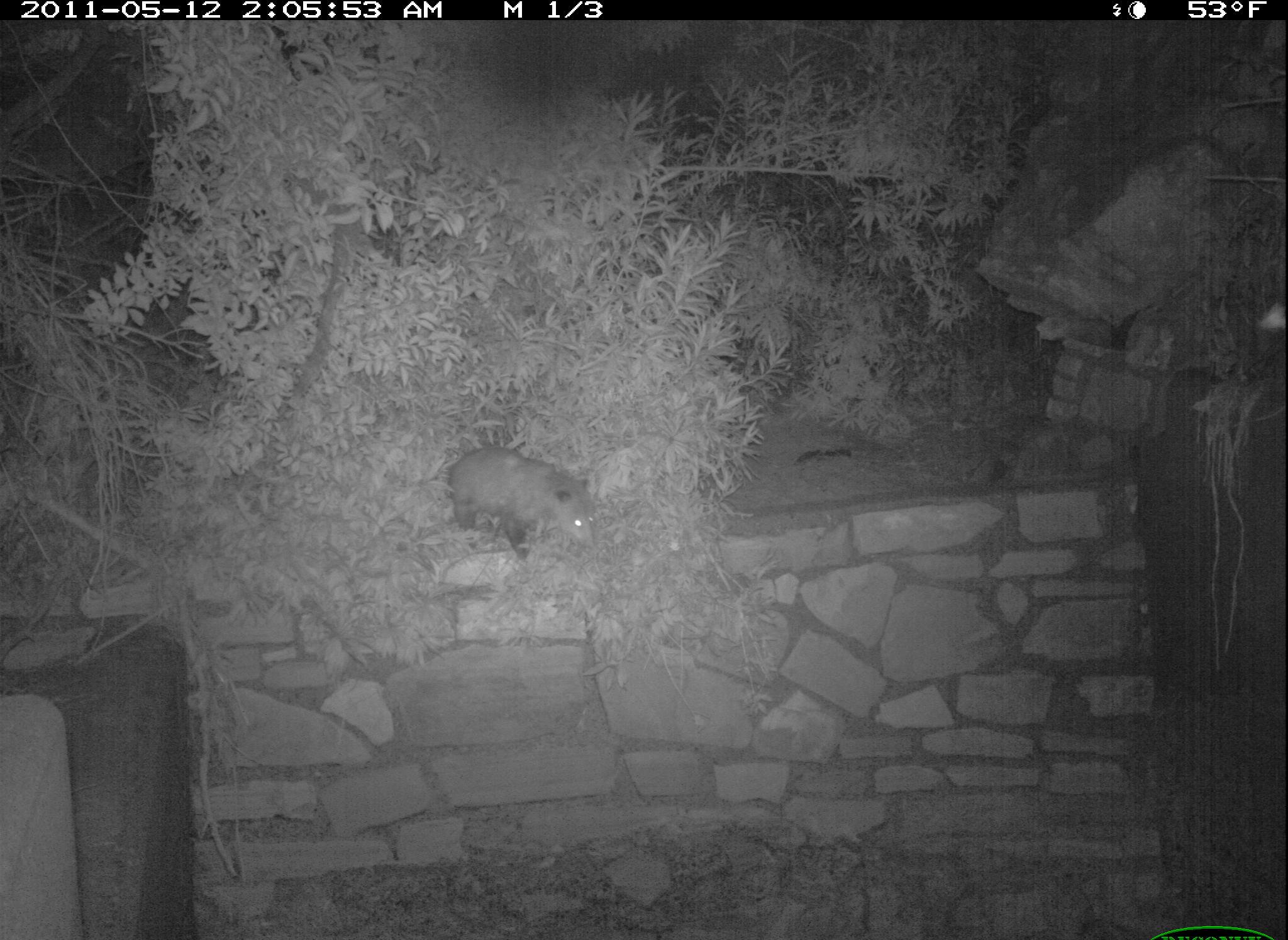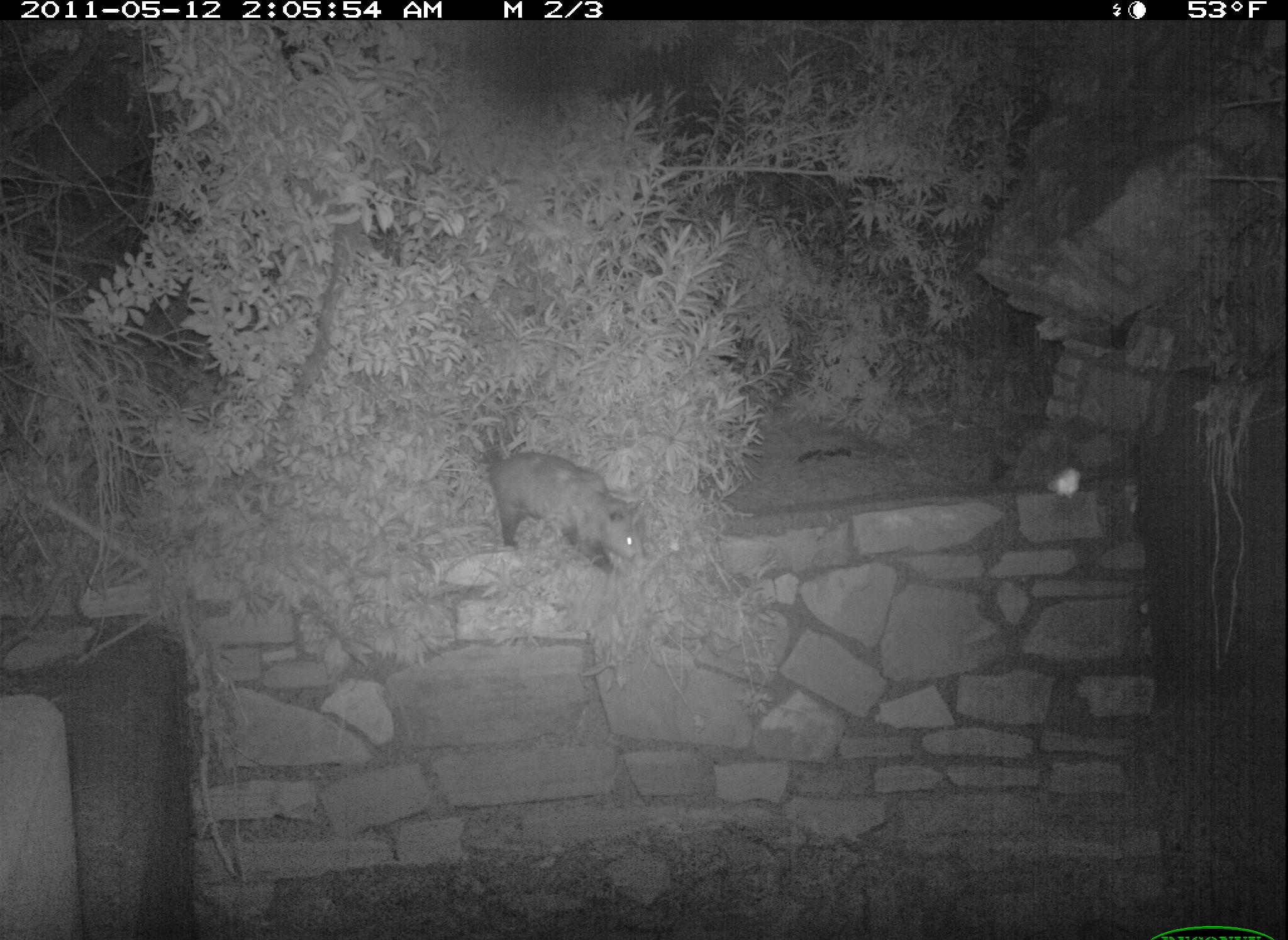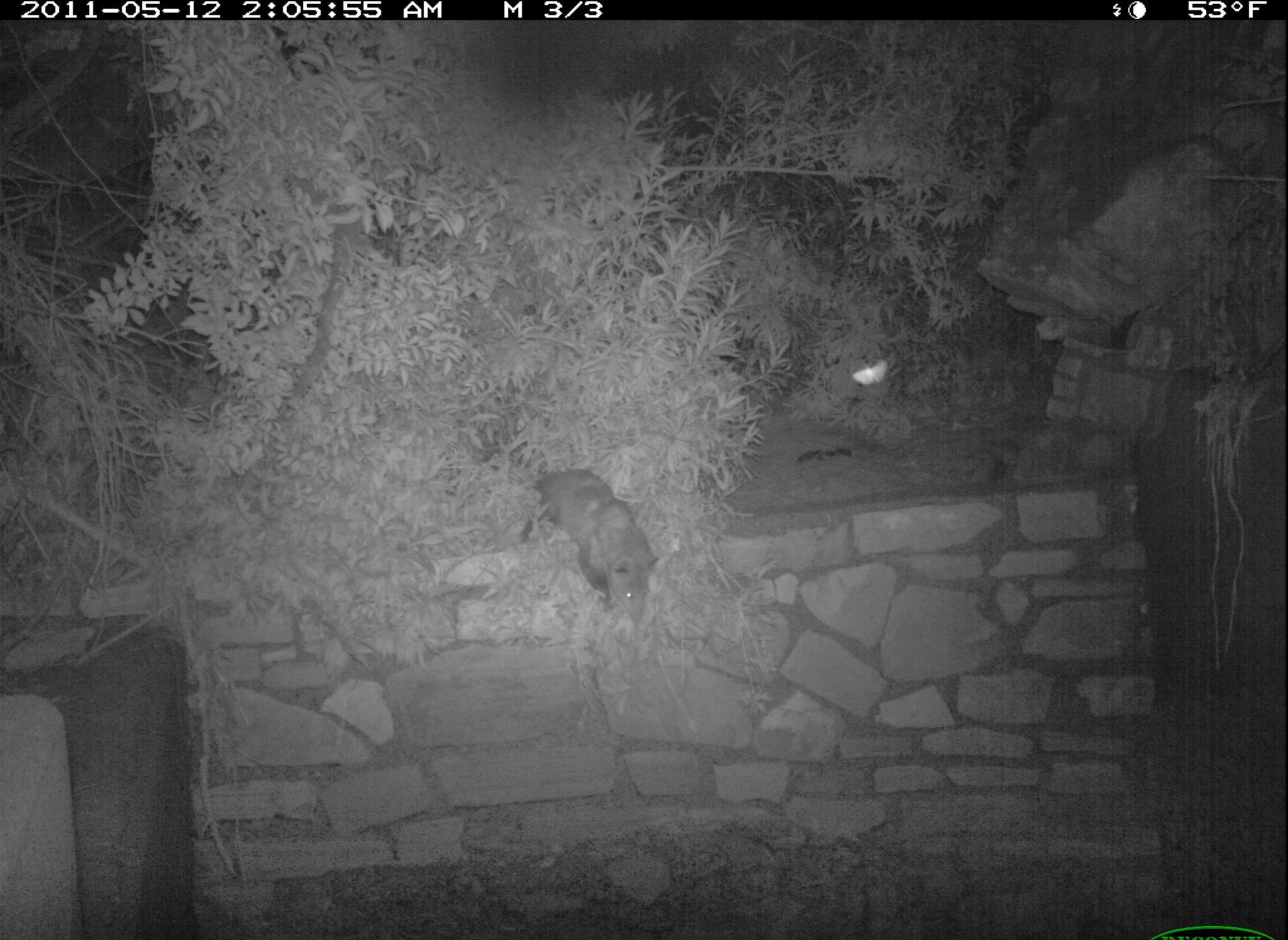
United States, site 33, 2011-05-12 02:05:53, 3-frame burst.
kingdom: Animalia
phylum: Chordata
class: Mammalia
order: Didelphimorphia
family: Didelphidae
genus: Didelphis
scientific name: Didelphis virginiana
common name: virginia opossum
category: opossum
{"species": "opossum (virginia opossum) (Didelphis virginiana)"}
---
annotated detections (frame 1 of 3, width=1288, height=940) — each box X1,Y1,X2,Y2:
opossum: 430,435,604,567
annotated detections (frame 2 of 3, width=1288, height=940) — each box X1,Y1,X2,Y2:
opossum: 460,419,652,596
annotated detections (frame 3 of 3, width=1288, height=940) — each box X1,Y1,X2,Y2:
opossum: 506,462,670,619